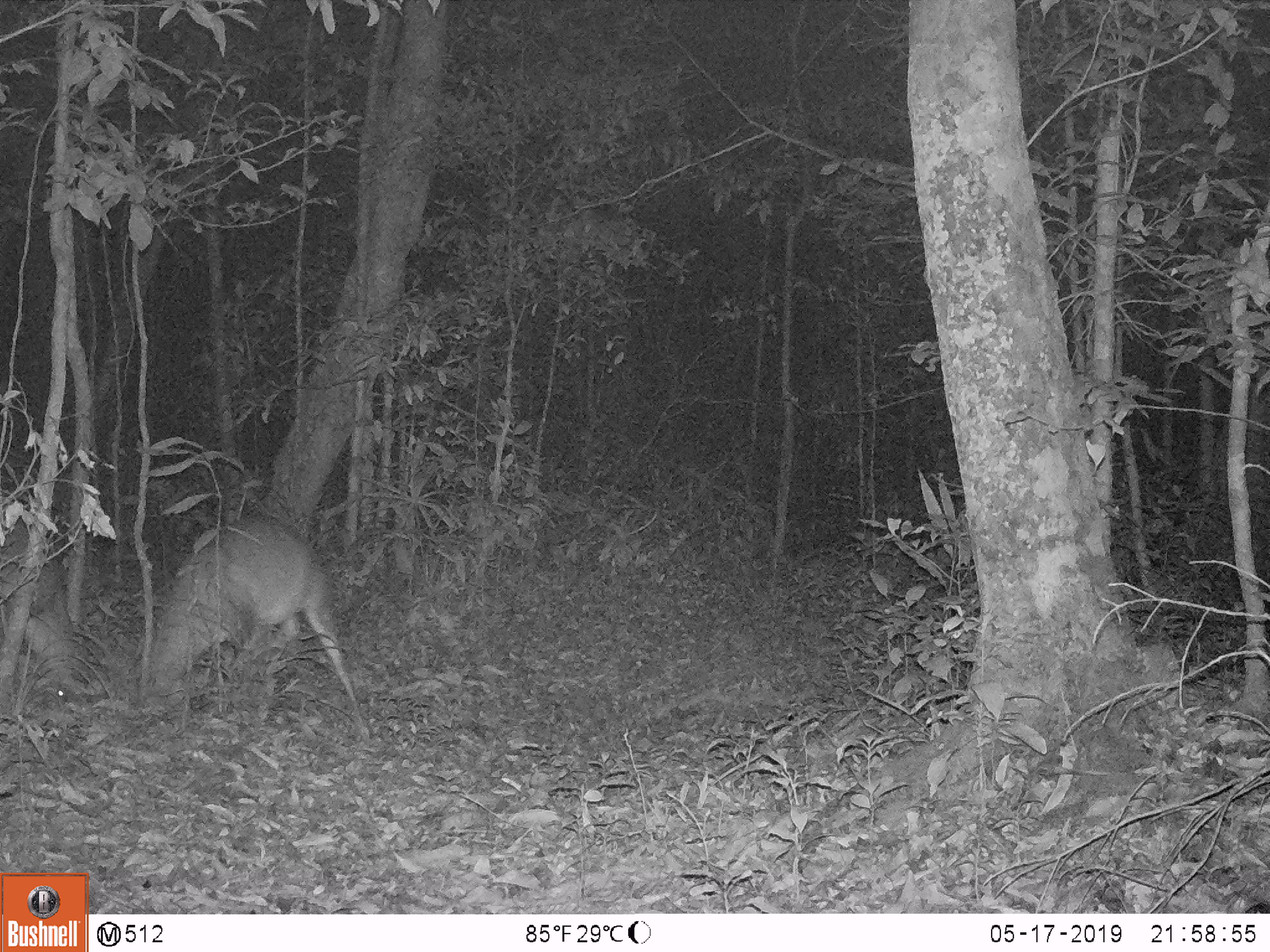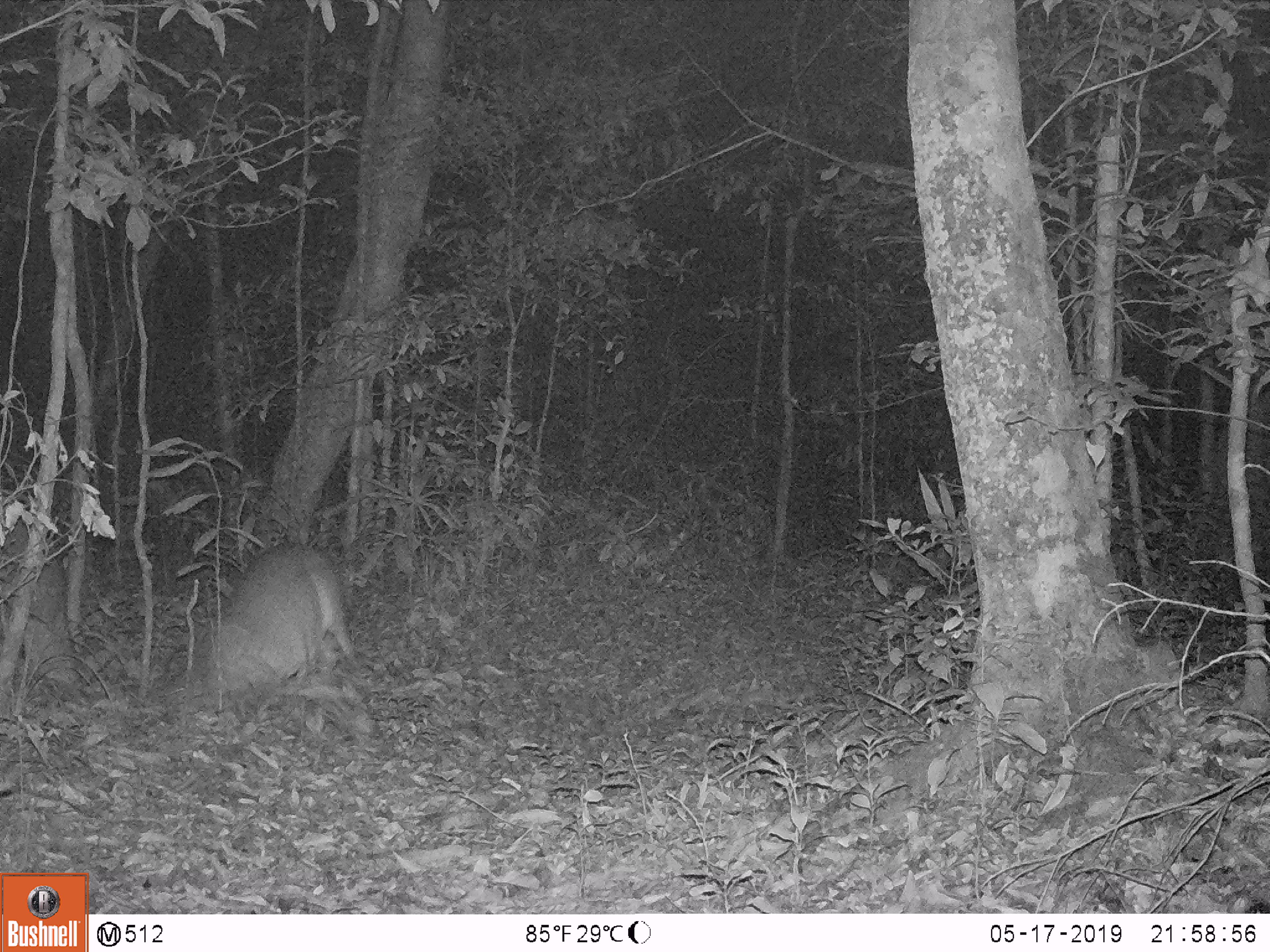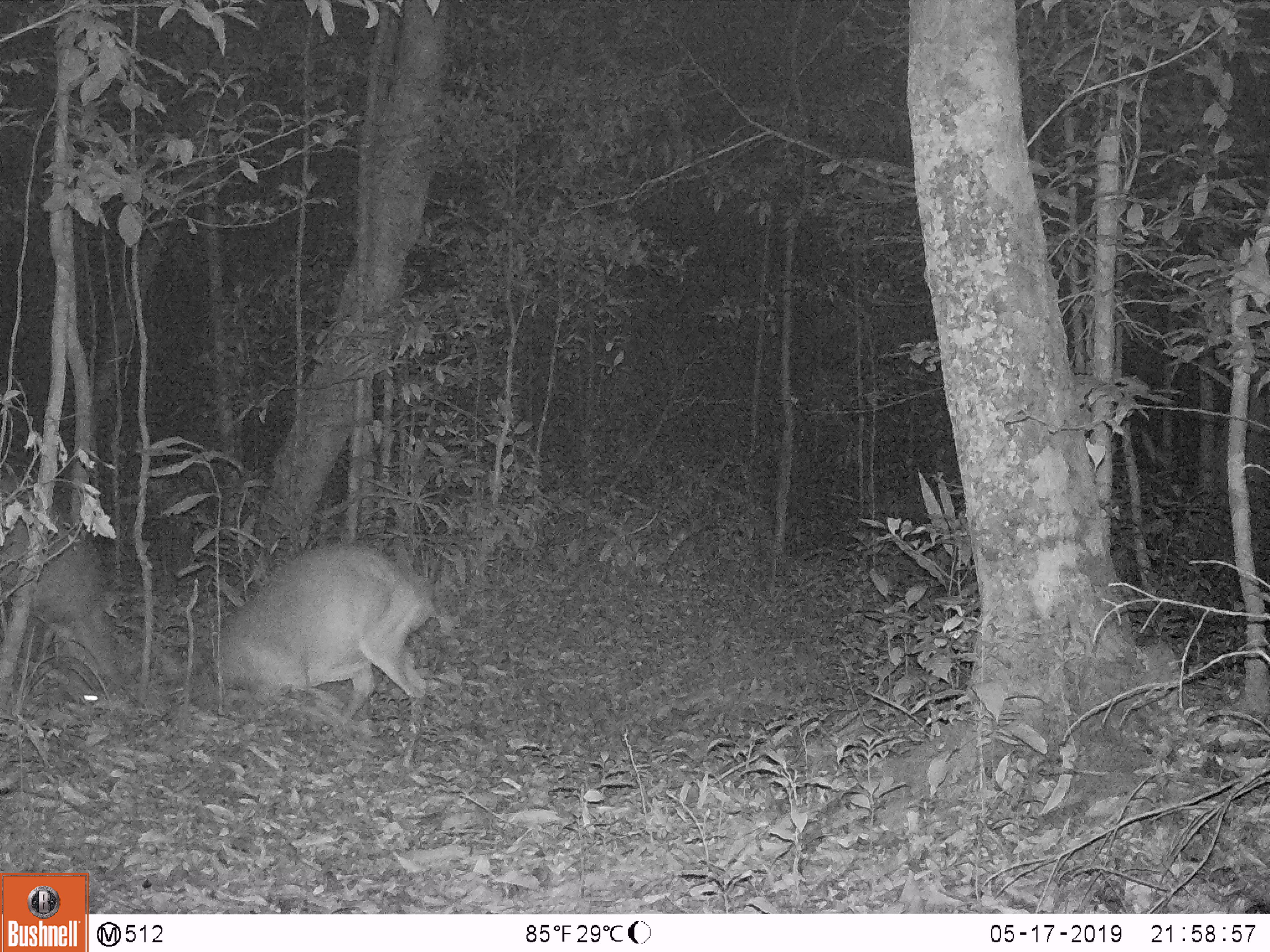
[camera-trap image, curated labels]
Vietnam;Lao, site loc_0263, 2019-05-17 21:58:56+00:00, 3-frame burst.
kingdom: Animalia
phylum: Chordata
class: Mammalia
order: Artiodactyla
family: Cervidae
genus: Muntiacus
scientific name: Muntiacus vuquangensis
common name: large-antlered muntjac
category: large antlered muntjac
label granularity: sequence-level